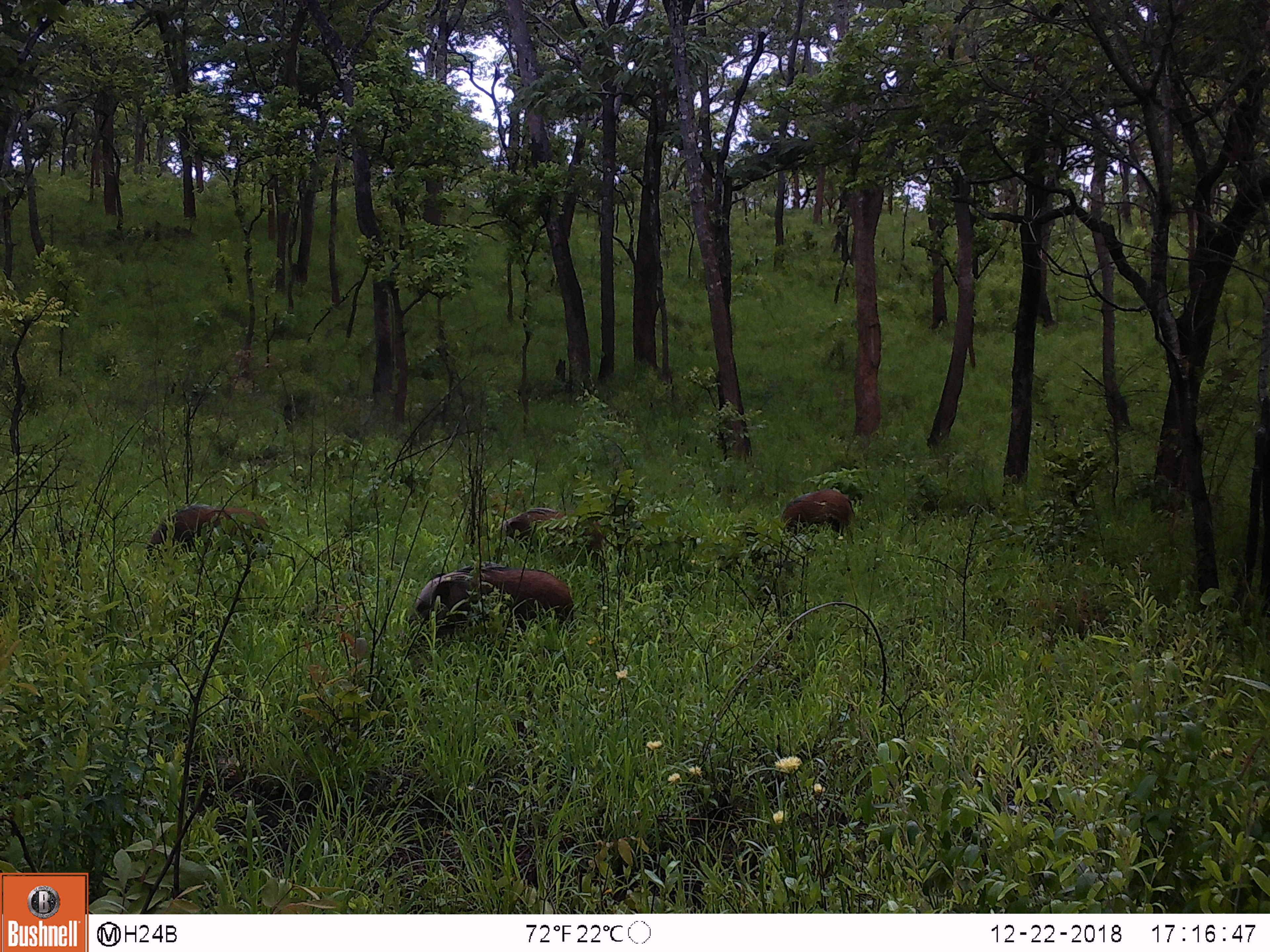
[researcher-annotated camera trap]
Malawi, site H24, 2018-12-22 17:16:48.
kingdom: Animalia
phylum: Chordata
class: Mammalia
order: Artiodactyla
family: Suidae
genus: Potamochoerus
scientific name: Potamochoerus larvatus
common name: bushpig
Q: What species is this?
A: Bushpig (Potamochoerus larvatus).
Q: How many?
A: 4.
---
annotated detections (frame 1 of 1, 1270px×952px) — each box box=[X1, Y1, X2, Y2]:
bushpig: box=[401, 561, 586, 642]; box=[142, 496, 281, 562]; box=[489, 502, 653, 554]; box=[775, 481, 868, 555]